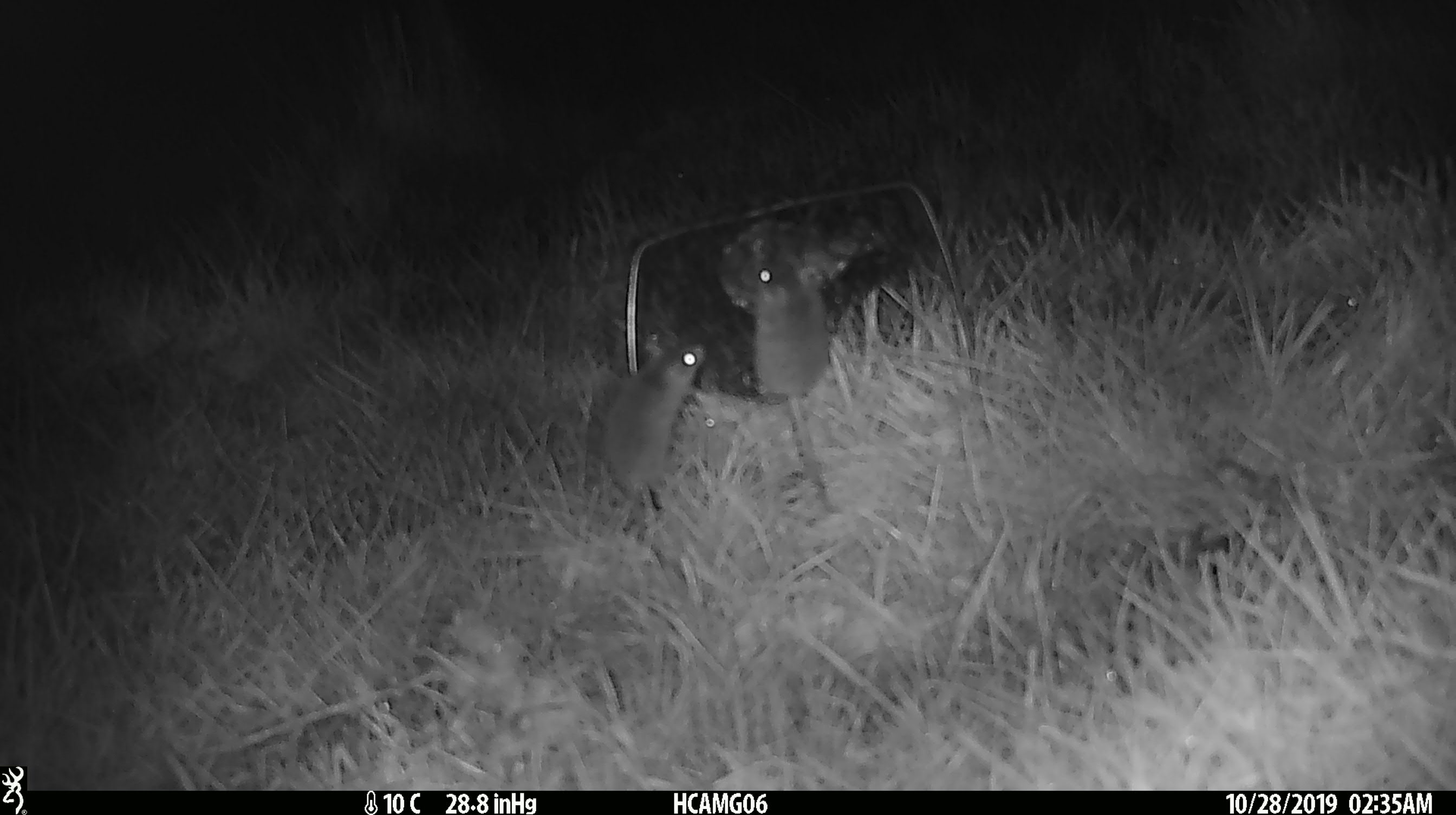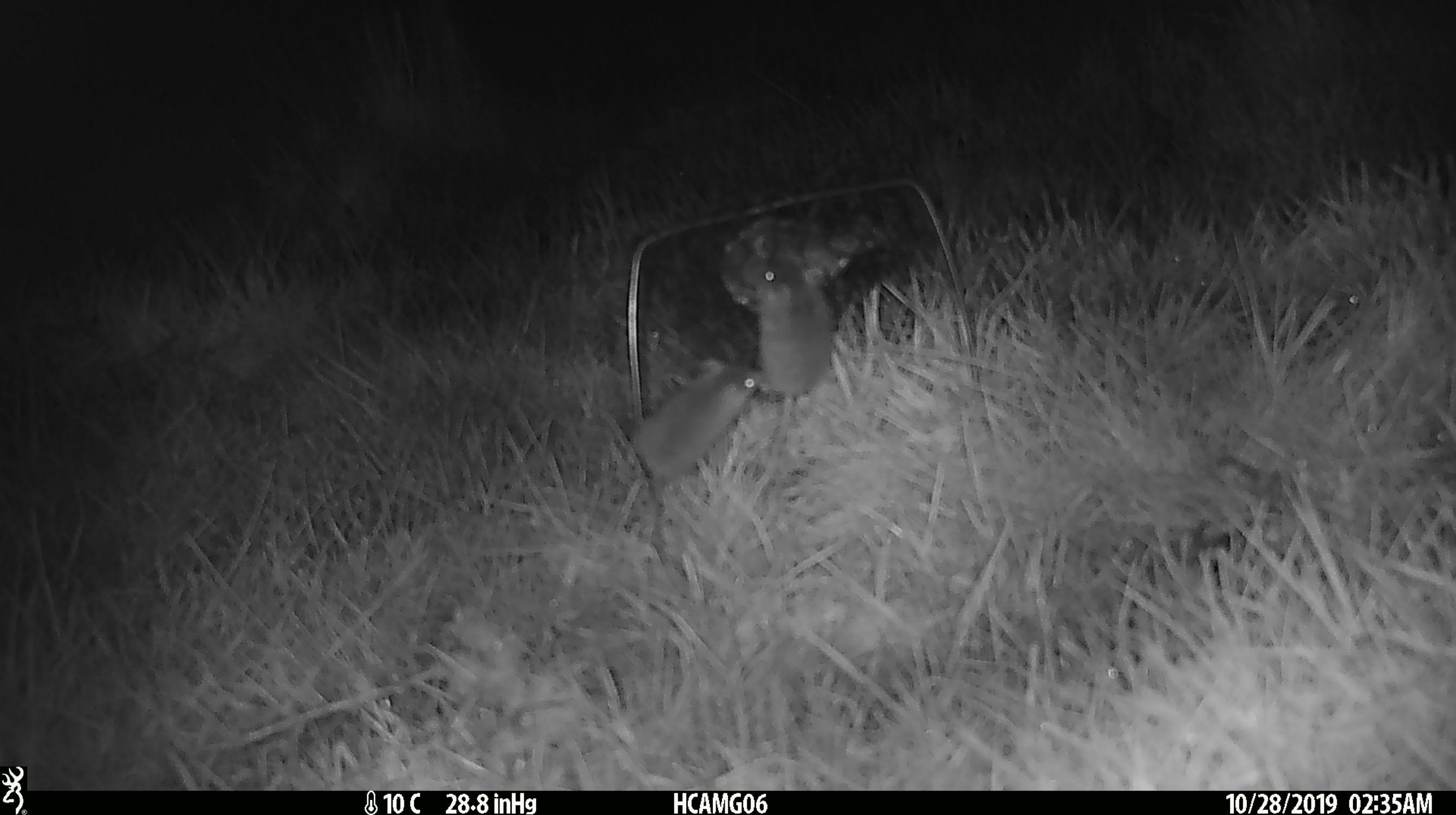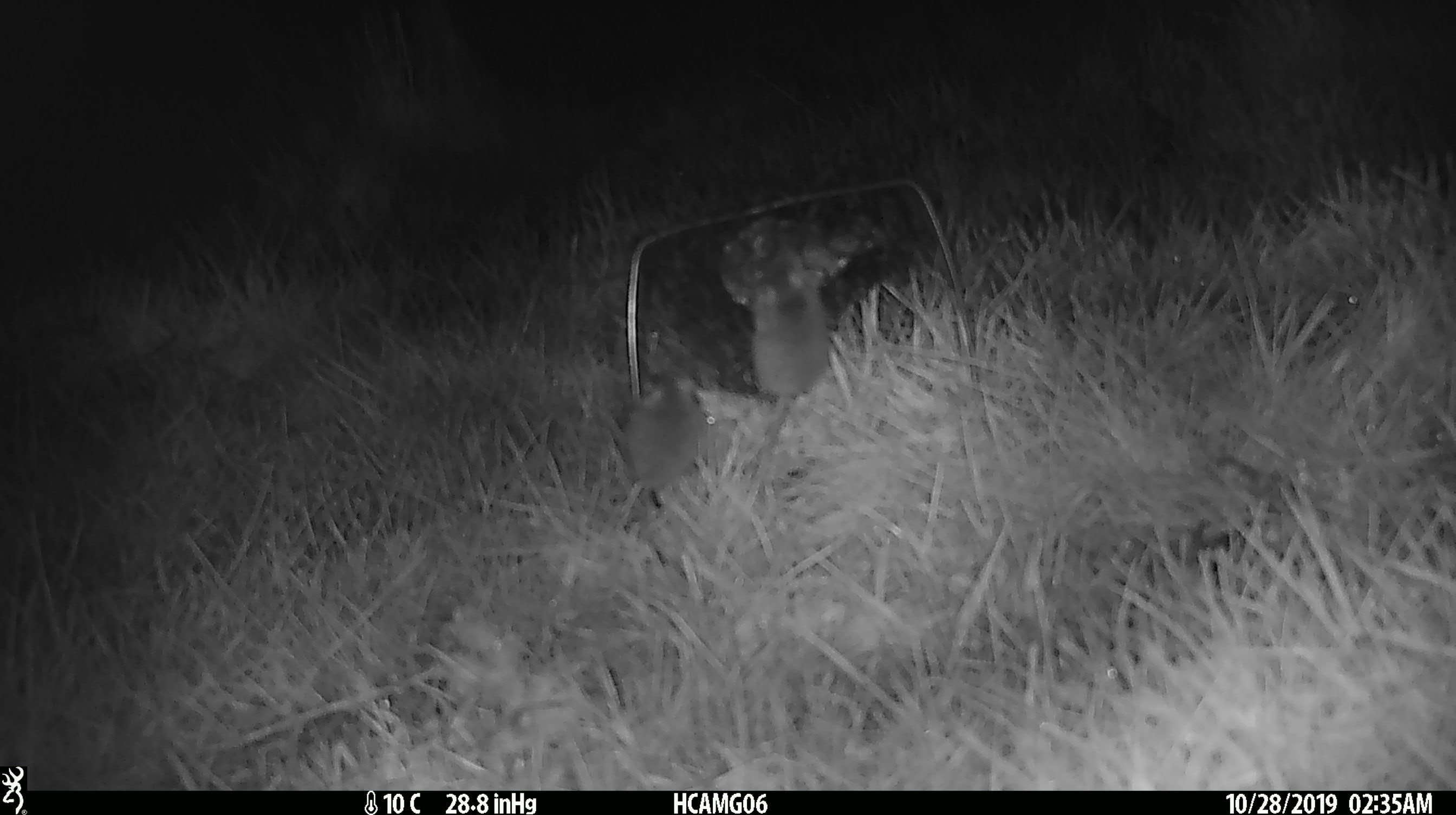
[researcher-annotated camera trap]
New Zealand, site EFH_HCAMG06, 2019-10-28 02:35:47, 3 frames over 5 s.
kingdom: Animalia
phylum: Chordata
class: Mammalia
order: Rodentia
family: Muridae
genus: Mus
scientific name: Mus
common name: mouse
Mouse (Mus).